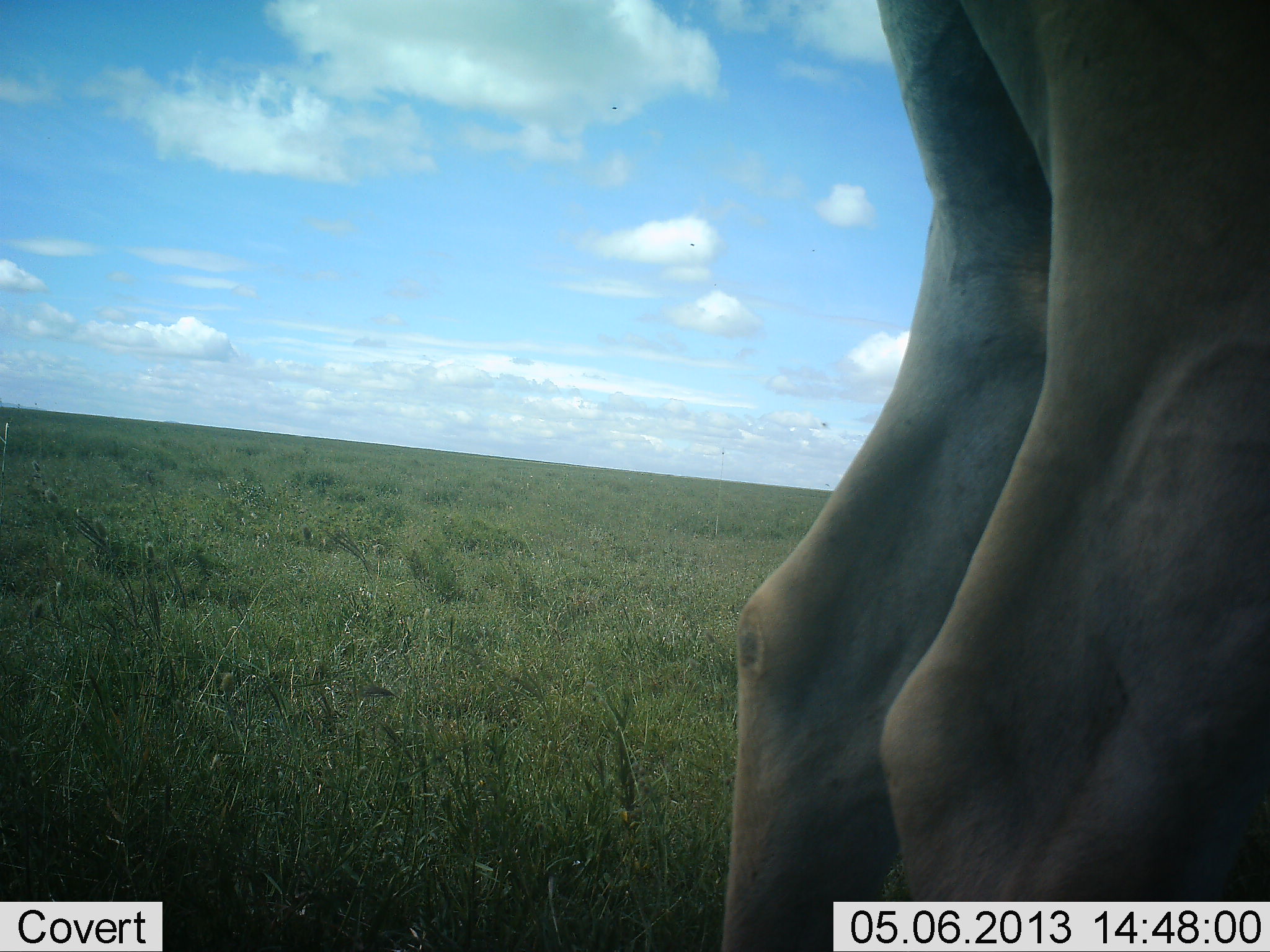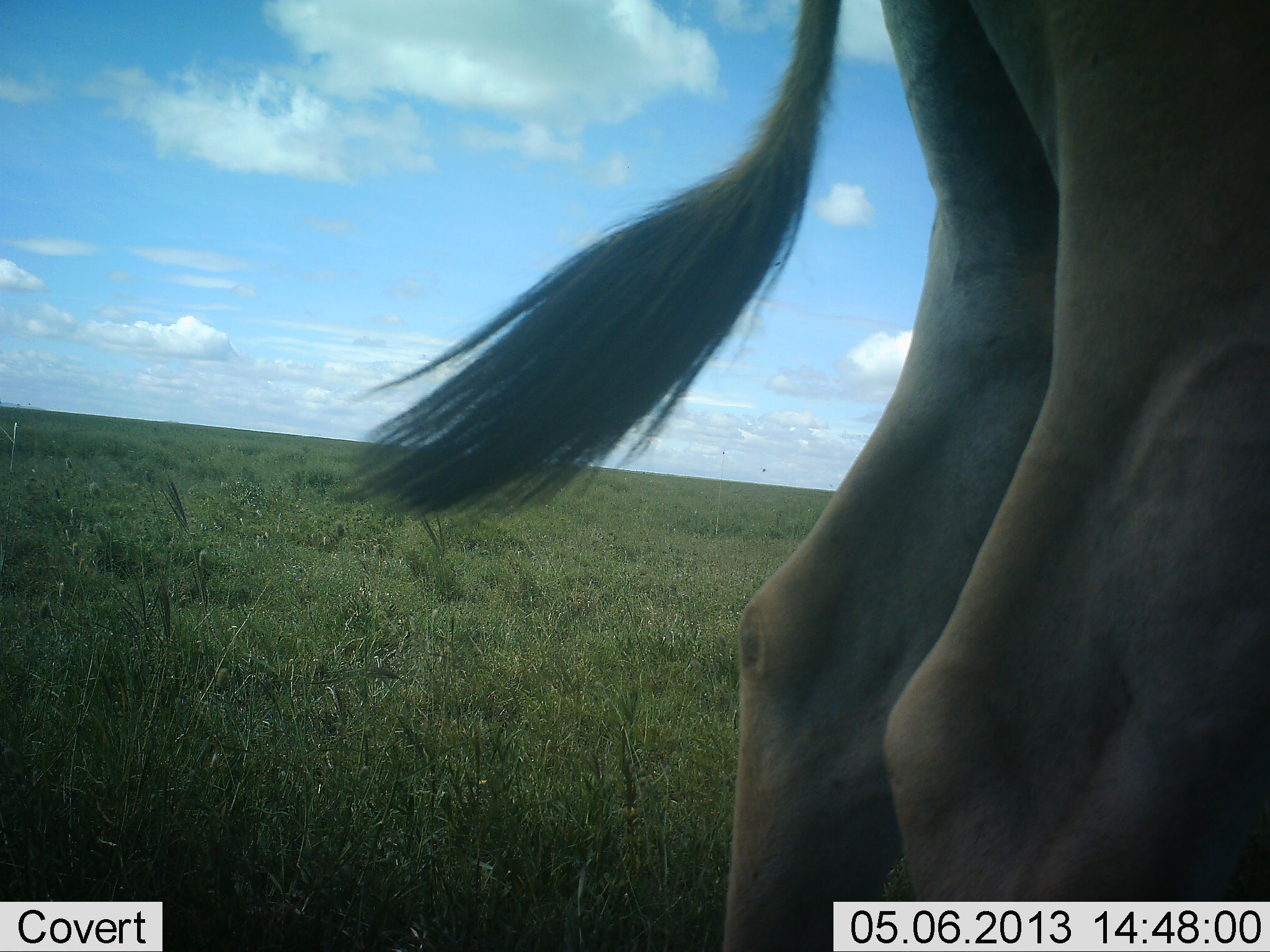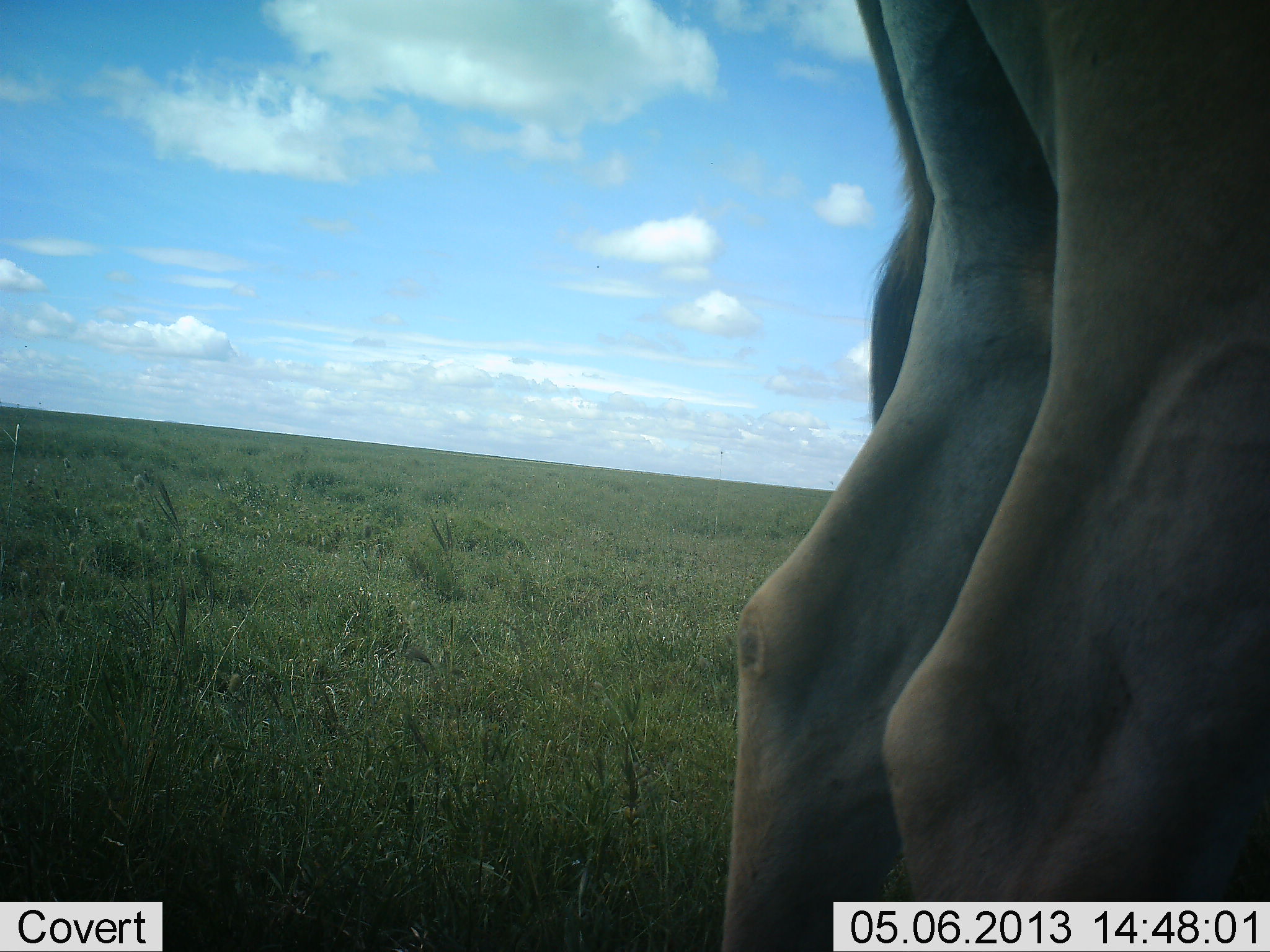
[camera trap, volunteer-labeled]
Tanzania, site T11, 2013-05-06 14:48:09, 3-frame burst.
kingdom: Animalia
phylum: Chordata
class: Mammalia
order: Artiodactyla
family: Bovidae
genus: Tragelaphus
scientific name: Tragelaphus oryx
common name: eland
Eland (Tragelaphus oryx), count 1. Behavior (volunteer vote fractions): standing 100%, resting 0%, moving 0%, interacting 0%. Young present (vote fraction): 0%. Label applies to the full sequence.